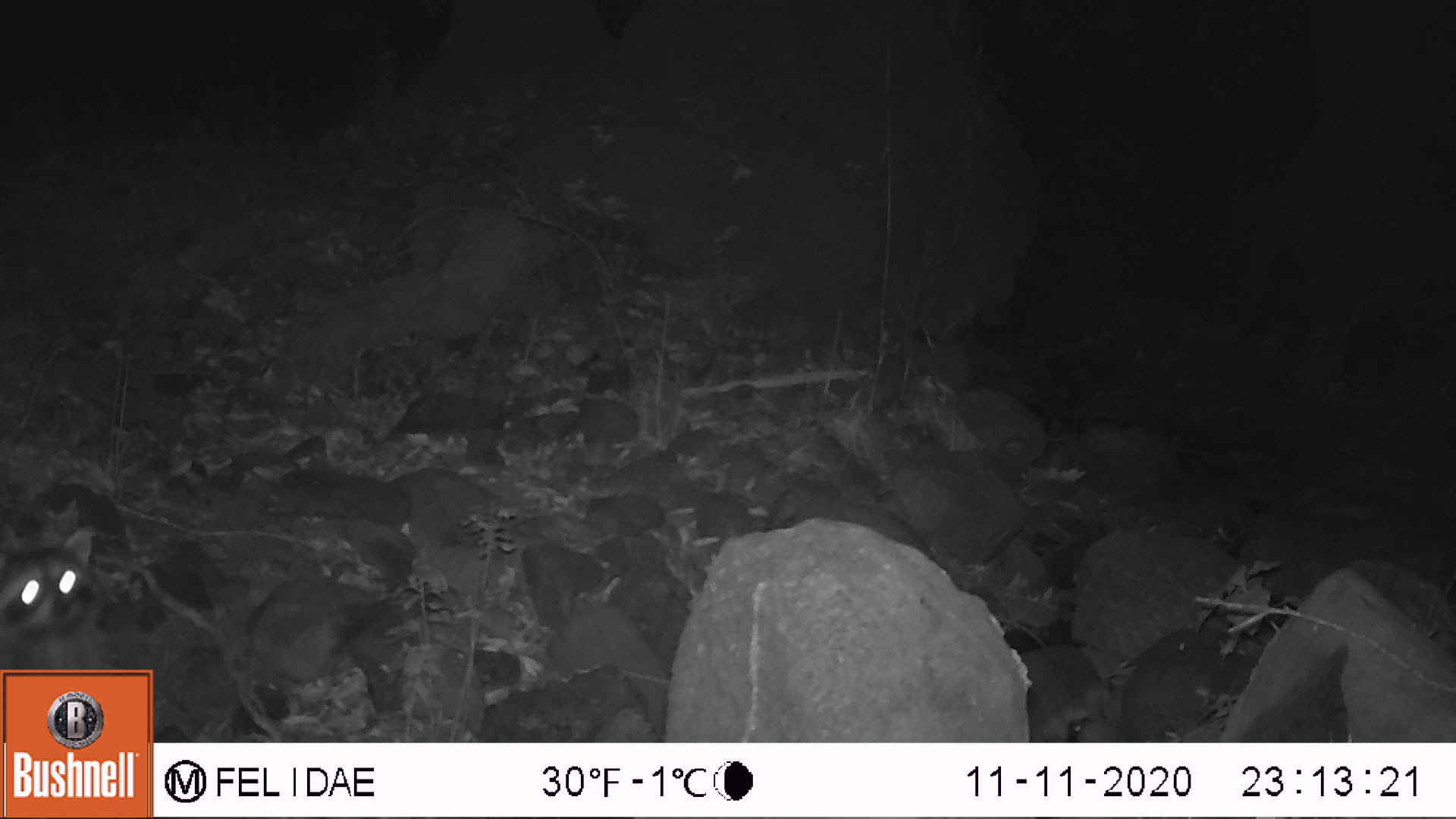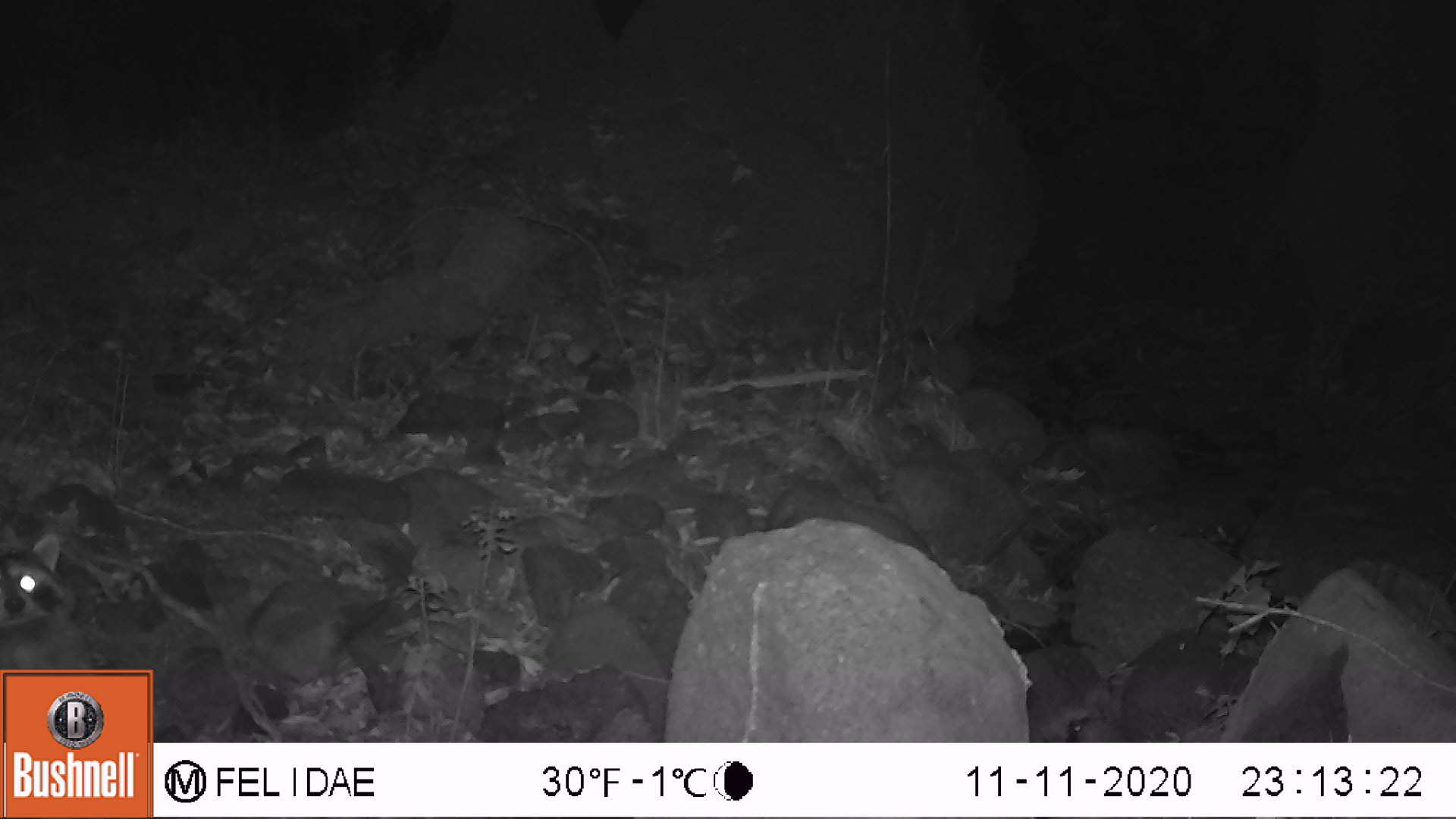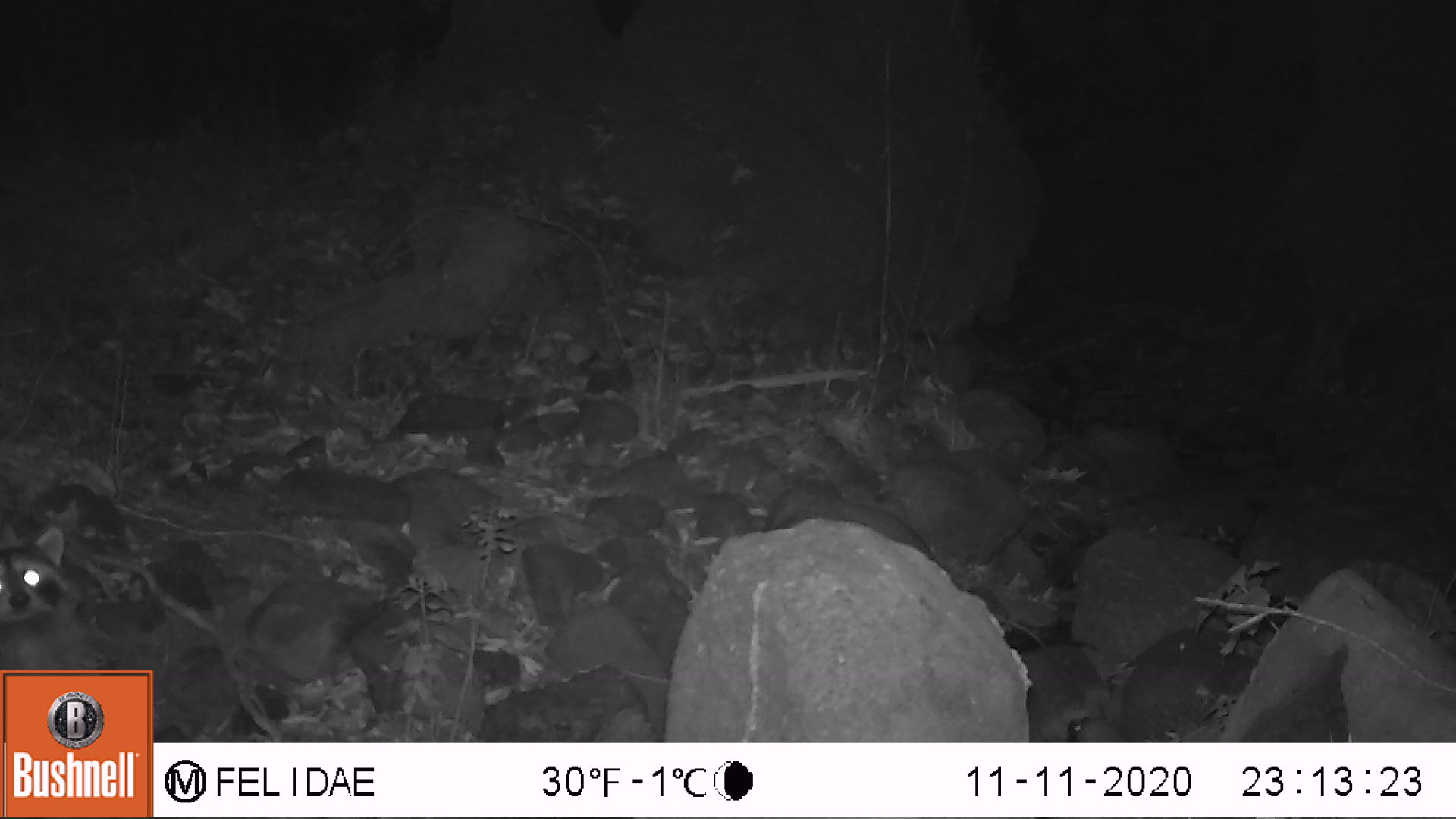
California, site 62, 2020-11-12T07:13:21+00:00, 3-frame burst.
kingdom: Animalia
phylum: Chordata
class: Mammalia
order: Carnivora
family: Procyonidae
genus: Procyon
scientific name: Procyon lotor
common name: raccoon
Raccoon (Procyon lotor).